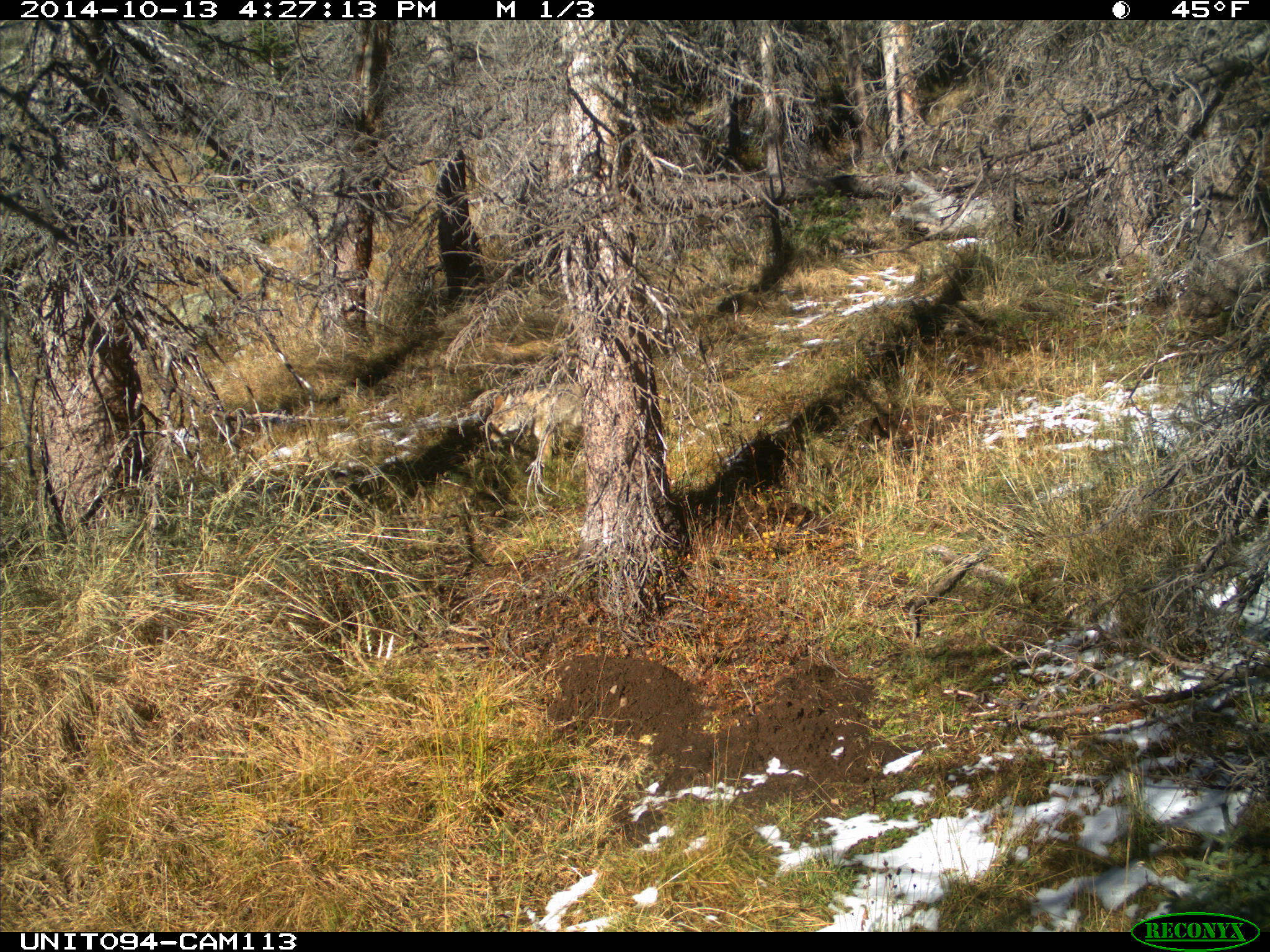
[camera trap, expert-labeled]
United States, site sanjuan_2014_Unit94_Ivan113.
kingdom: Animalia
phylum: Chordata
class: Mammalia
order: Carnivora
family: Canidae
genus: Canis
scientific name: Canis latrans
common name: coyote